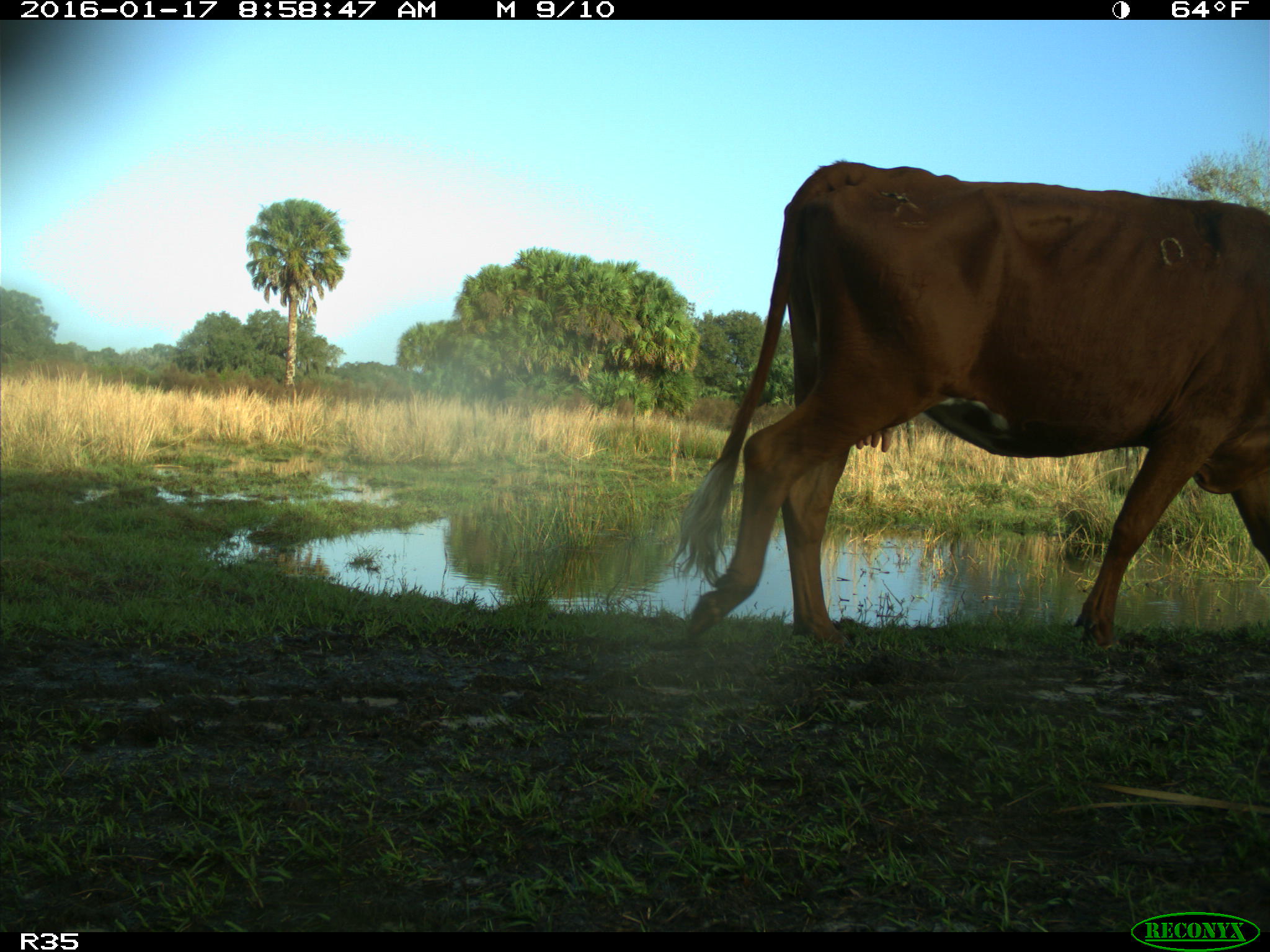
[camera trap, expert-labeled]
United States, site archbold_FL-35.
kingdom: Animalia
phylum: Chordata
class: Mammalia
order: Artiodactyla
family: Bovidae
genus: Bos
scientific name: Bos taurus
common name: domestic cow